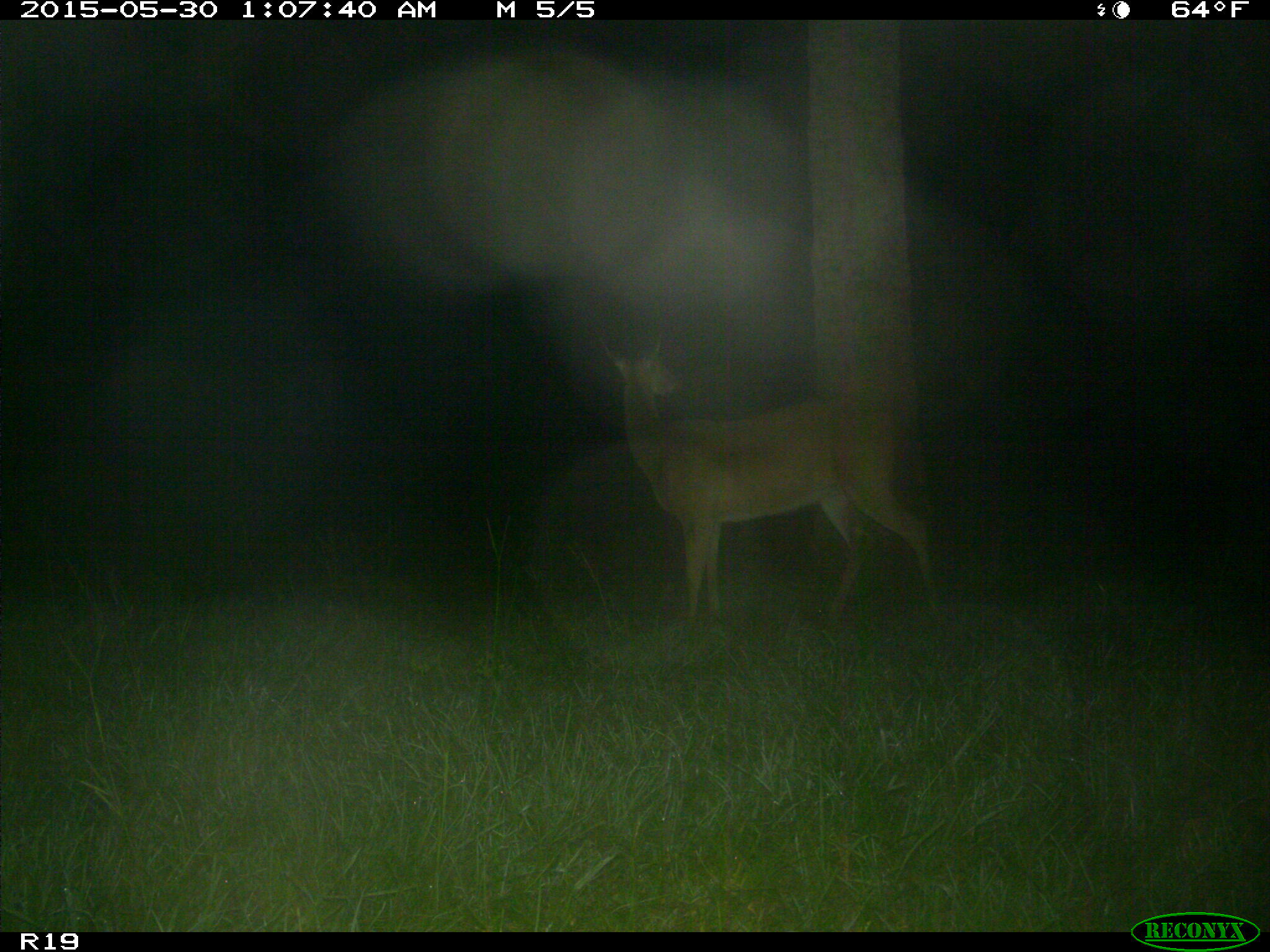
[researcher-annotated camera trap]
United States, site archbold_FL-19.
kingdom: Animalia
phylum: Chordata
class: Mammalia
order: Artiodactyla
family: Cervidae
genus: Odocoileus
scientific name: Odocoileus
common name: deer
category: unidentified deer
Unidentified deer (deer) (Odocoileus).